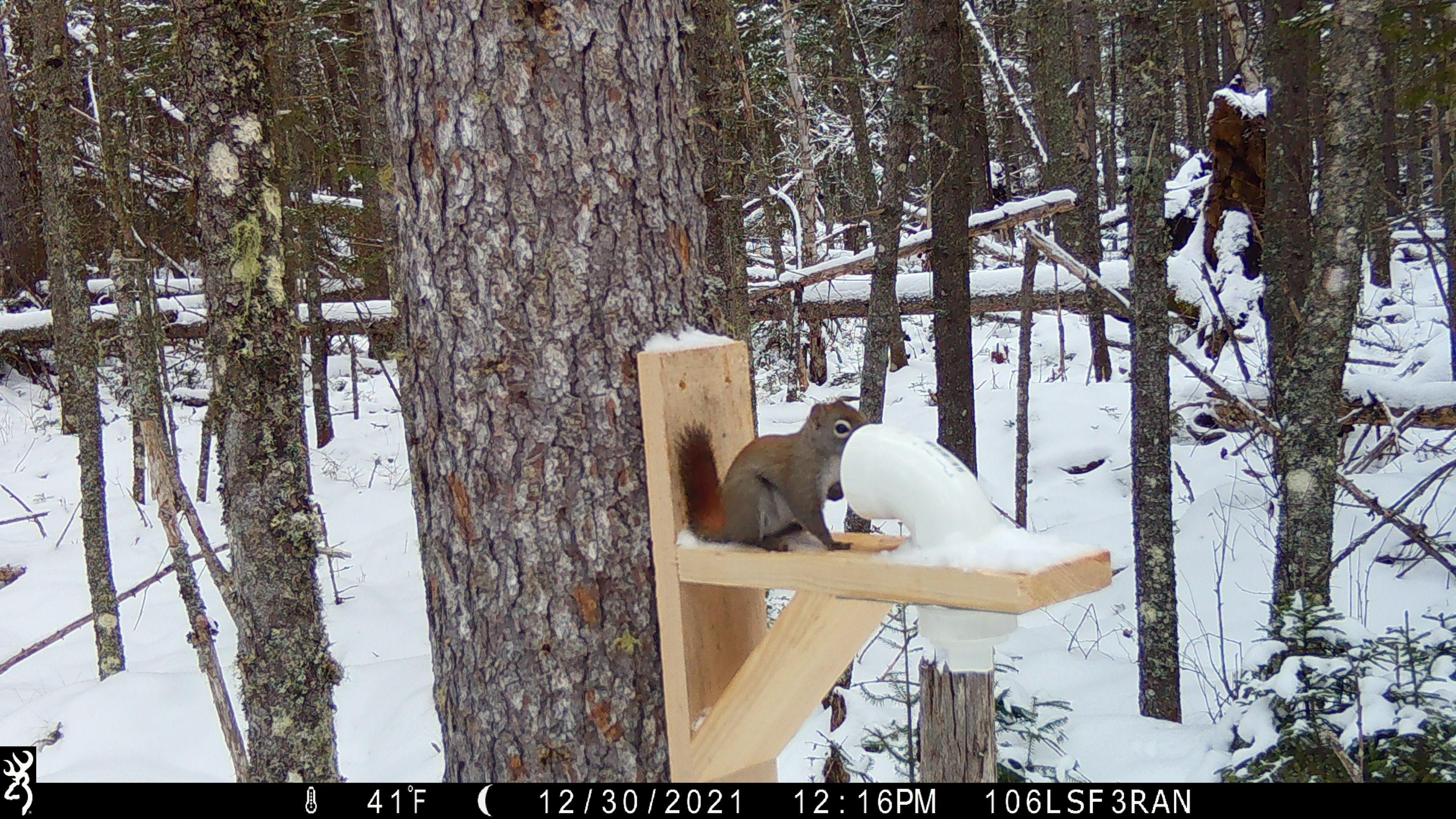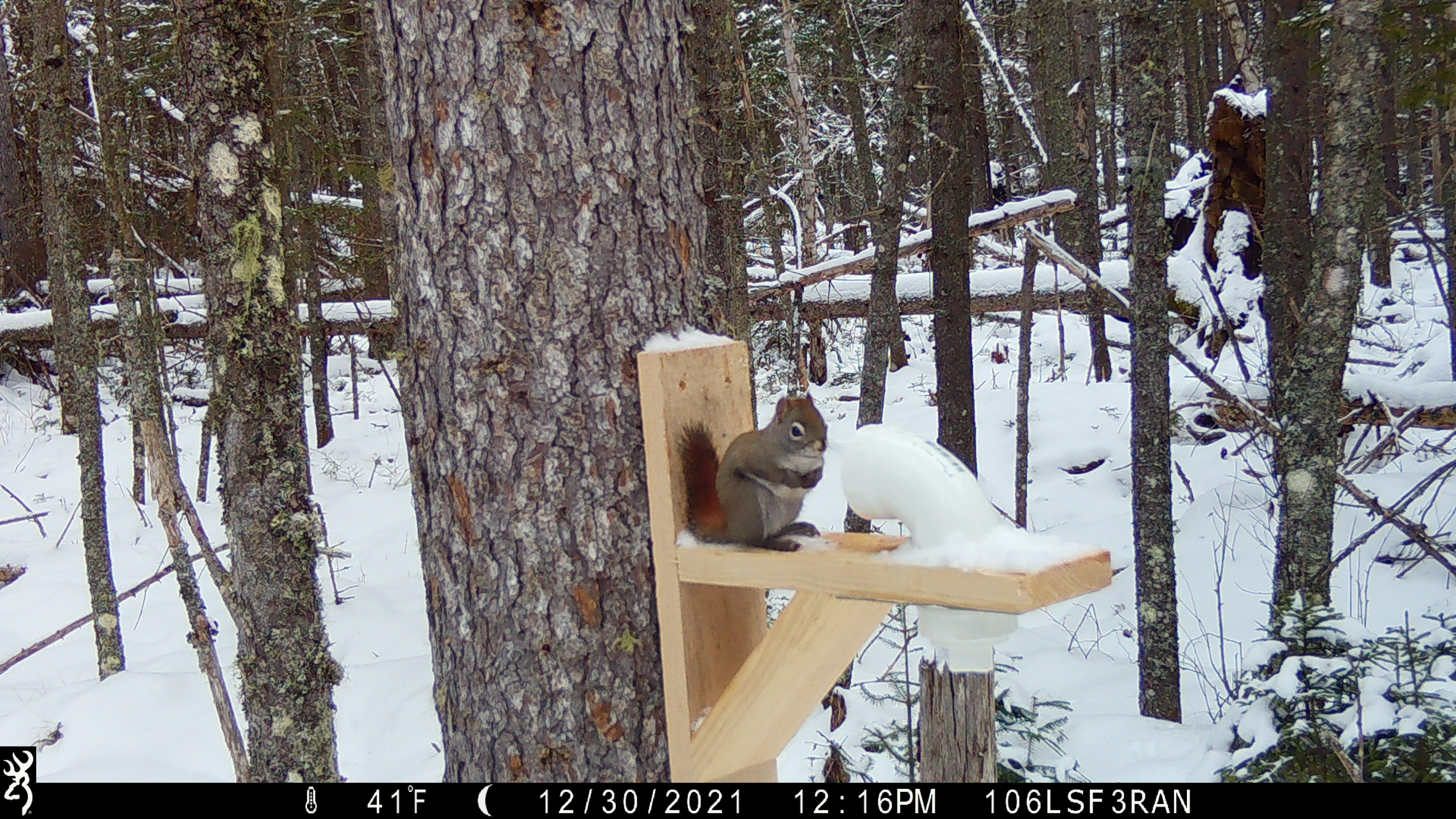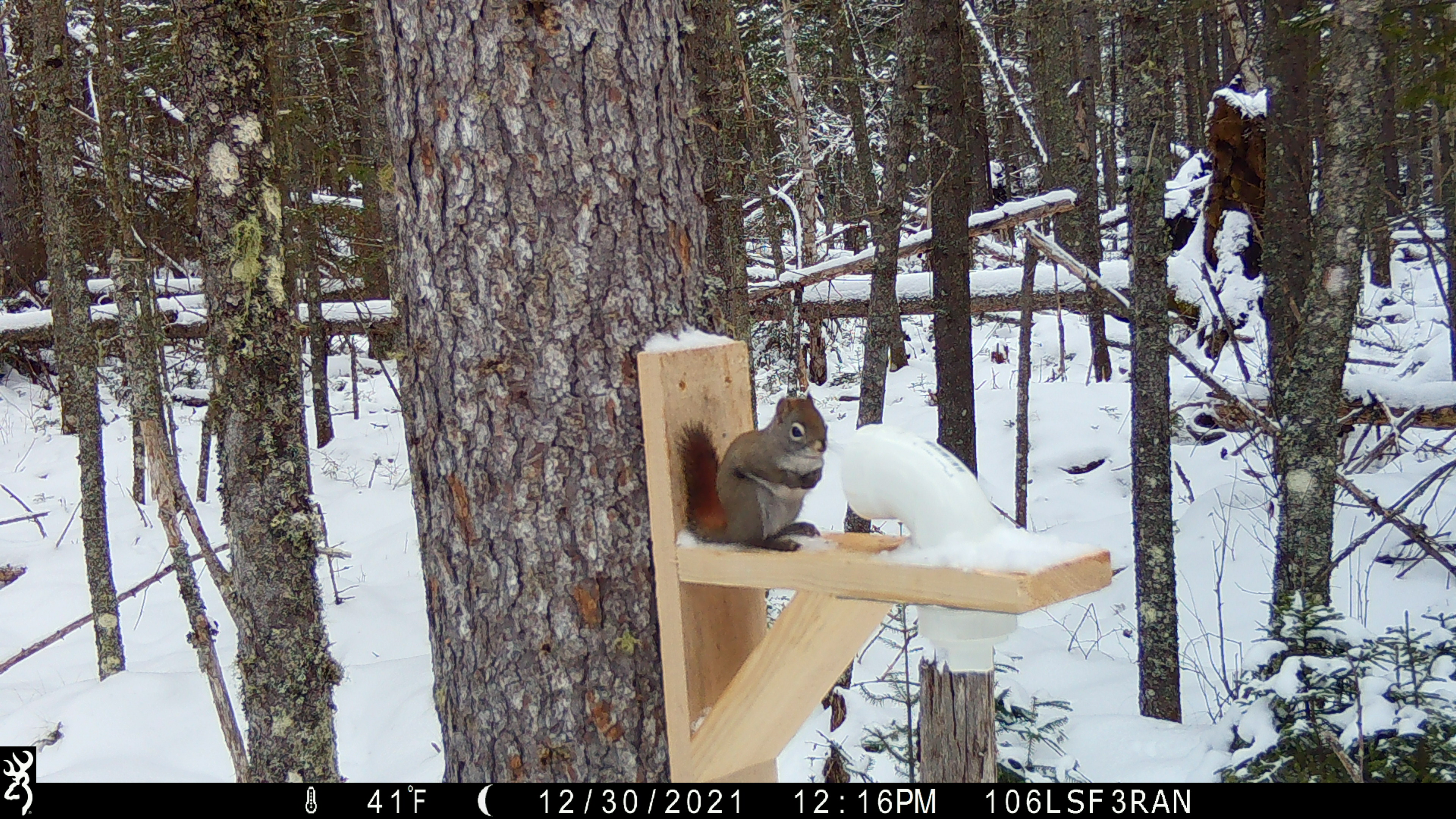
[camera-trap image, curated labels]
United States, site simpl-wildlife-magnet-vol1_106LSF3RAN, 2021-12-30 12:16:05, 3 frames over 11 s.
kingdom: Animalia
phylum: Chordata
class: Mammalia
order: Rodentia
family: Sciuridae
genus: Tamiasciurus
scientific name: Tamiasciurus hudsonicus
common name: red squirrel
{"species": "red squirrel (Tamiasciurus hudsonicus)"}